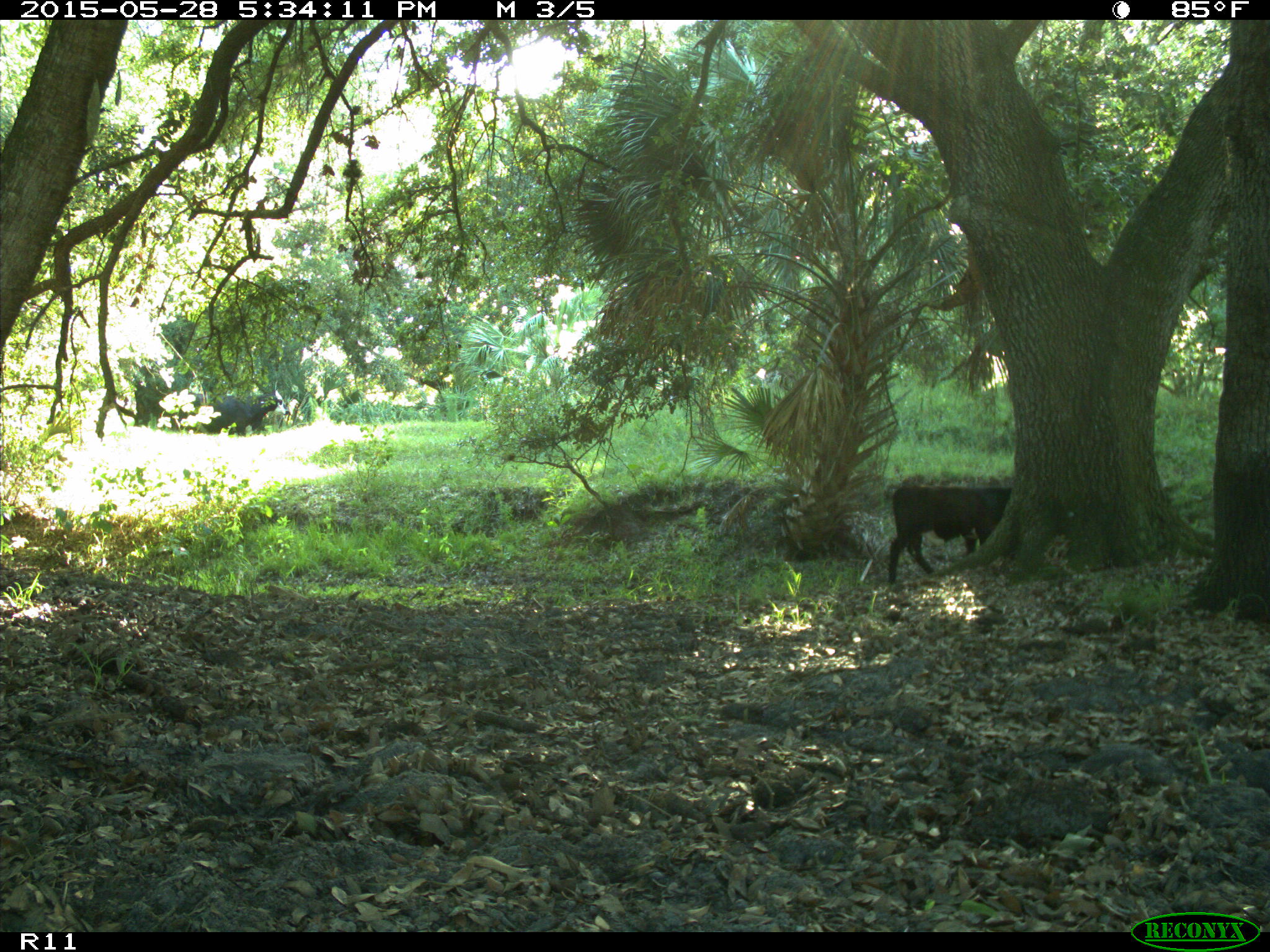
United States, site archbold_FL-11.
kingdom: Animalia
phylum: Chordata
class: Mammalia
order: Artiodactyla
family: Bovidae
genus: Bos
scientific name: Bos taurus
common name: domestic cow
Bos taurus (domestic cow).